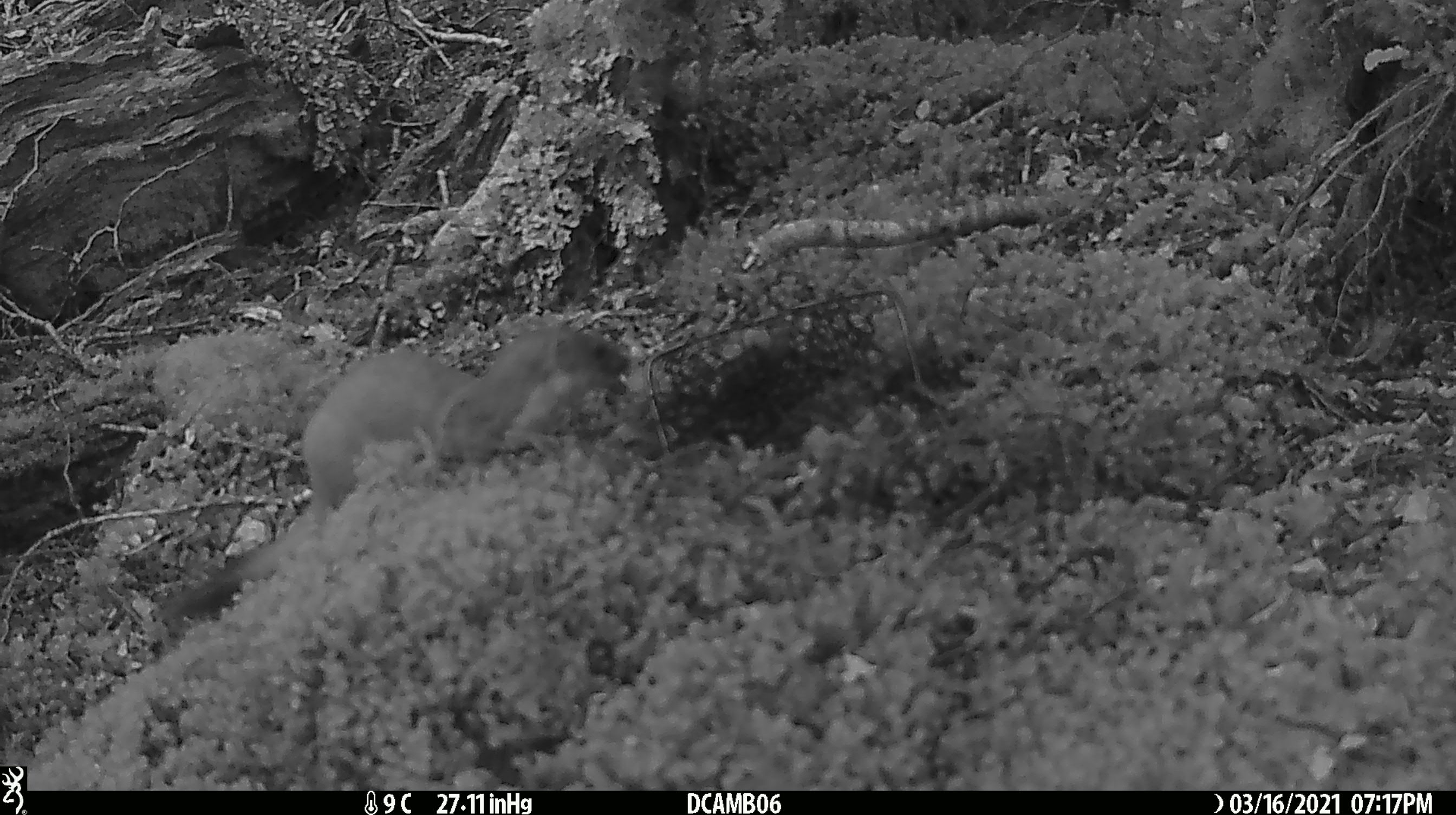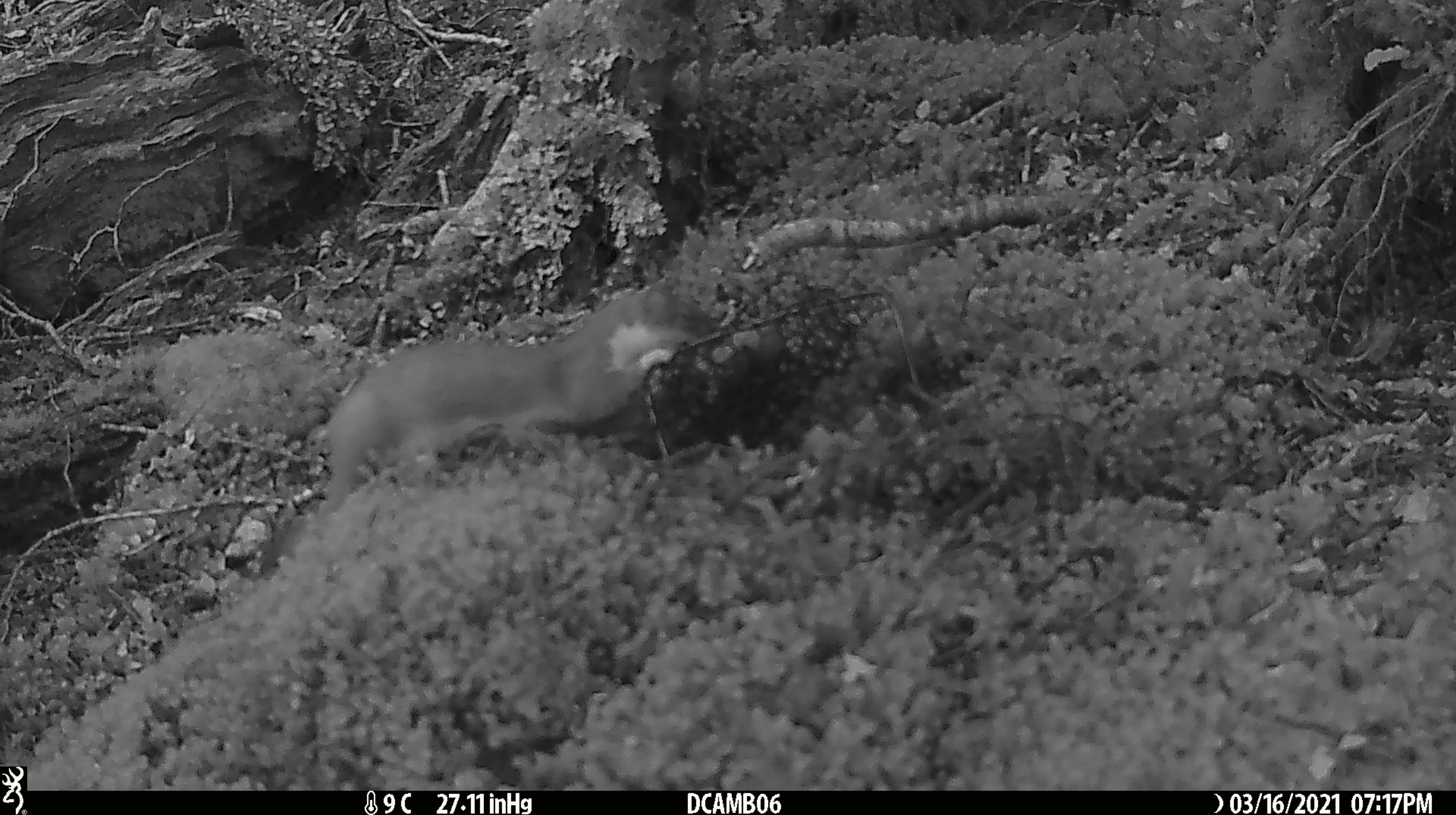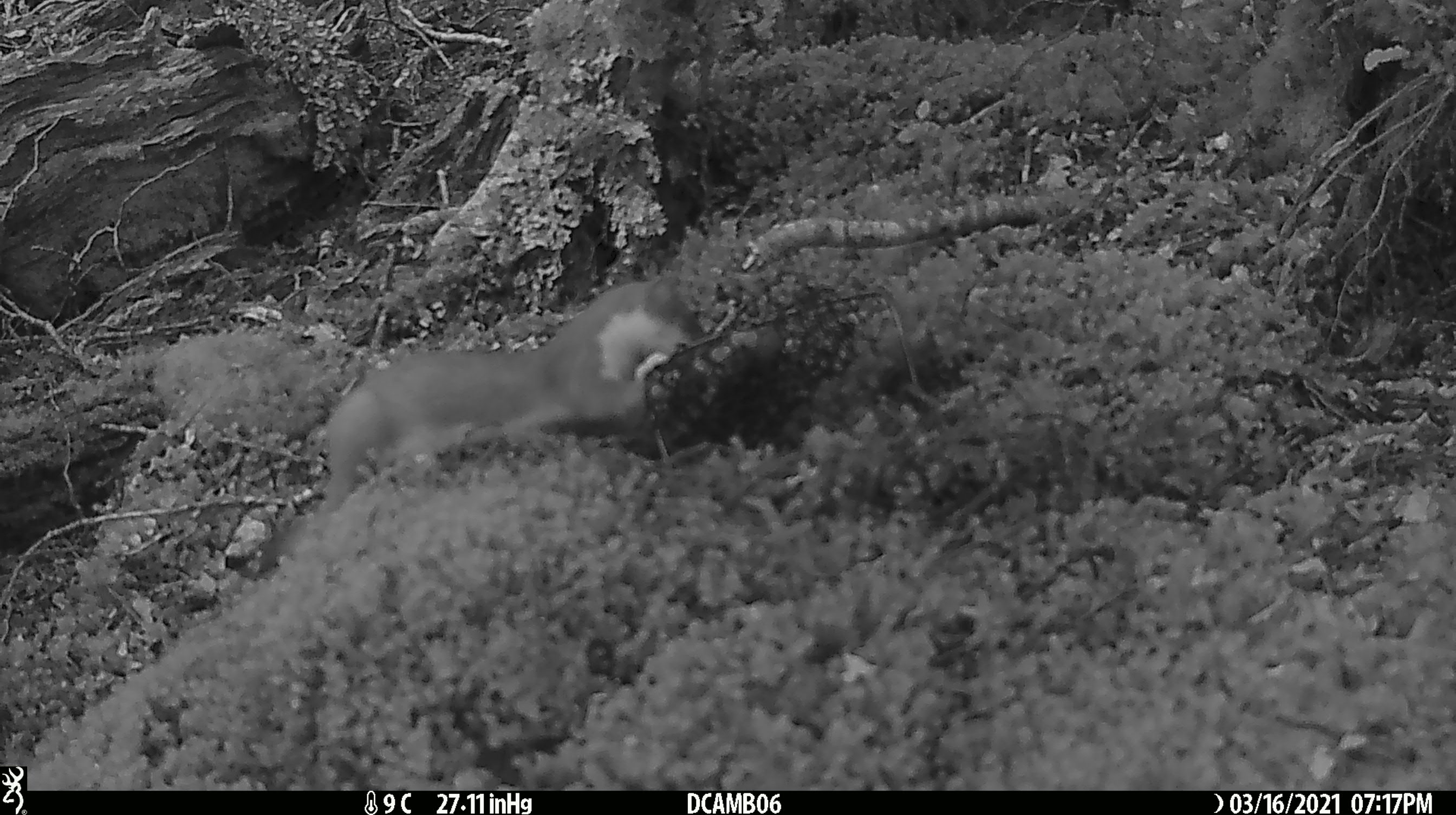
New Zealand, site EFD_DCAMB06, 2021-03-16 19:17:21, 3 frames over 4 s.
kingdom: Animalia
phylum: Chordata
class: Mammalia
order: Carnivora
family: Mustelidae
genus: Mustela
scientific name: Mustela erminea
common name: stoat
Stoat (Mustela erminea).